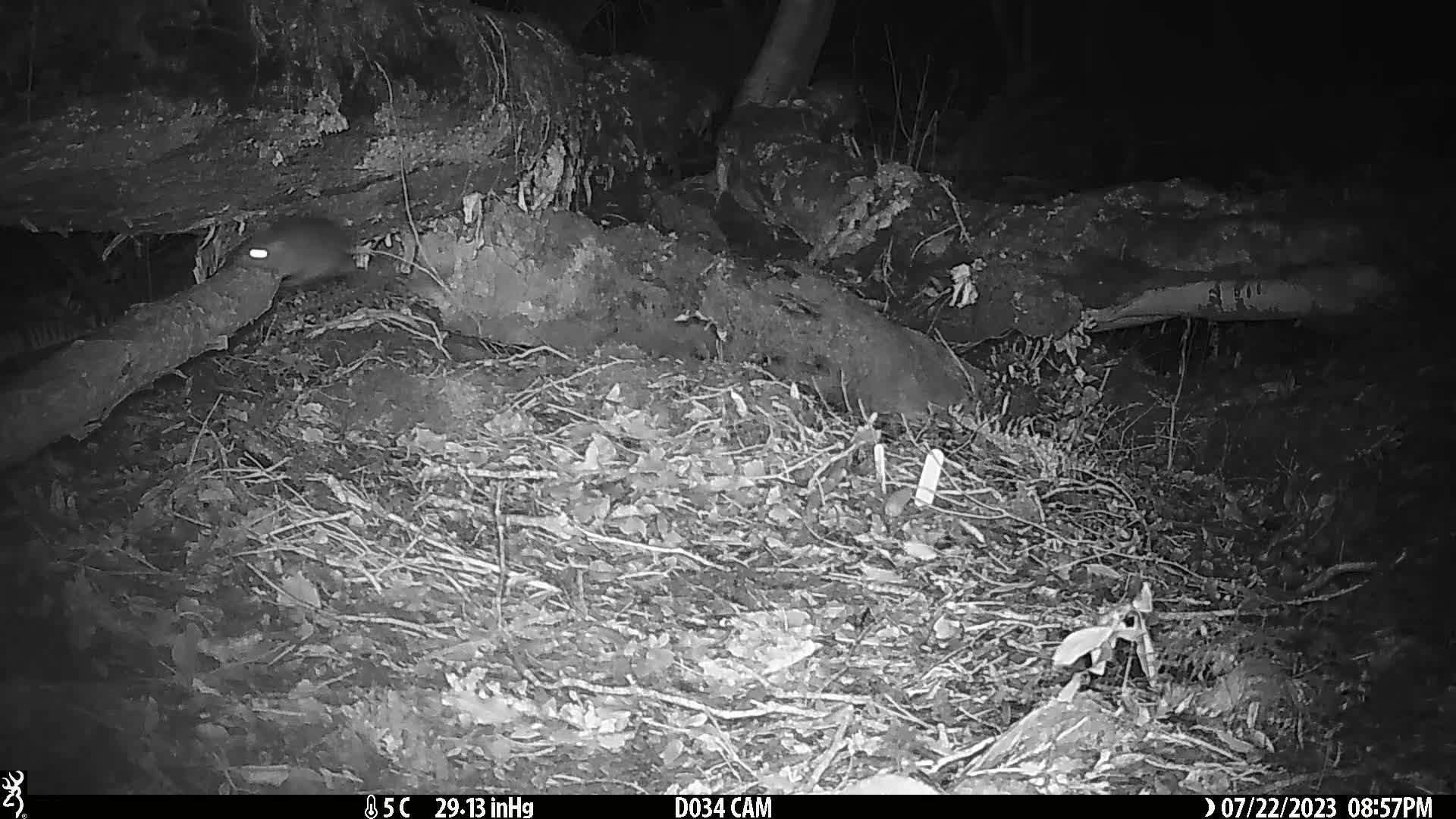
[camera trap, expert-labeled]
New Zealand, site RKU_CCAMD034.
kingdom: Animalia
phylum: Chordata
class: Mammalia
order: Rodentia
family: Muridae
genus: Rattus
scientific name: Rattus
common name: rat